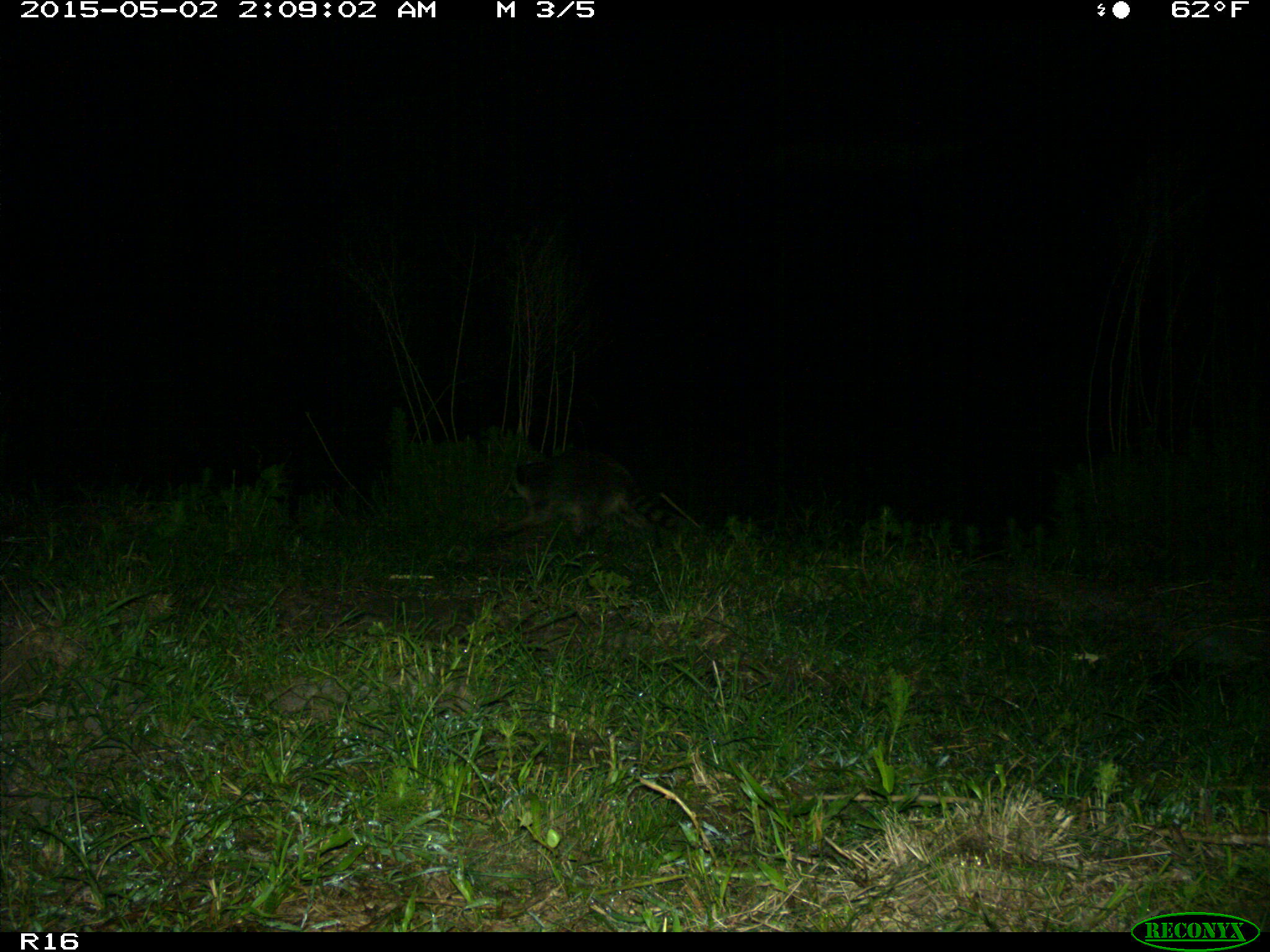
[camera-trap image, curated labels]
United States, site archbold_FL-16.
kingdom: Animalia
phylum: Chordata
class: Mammalia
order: Carnivora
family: Procyonidae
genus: Procyon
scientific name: Procyon lotor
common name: common raccoon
Procyon lotor (common raccoon).